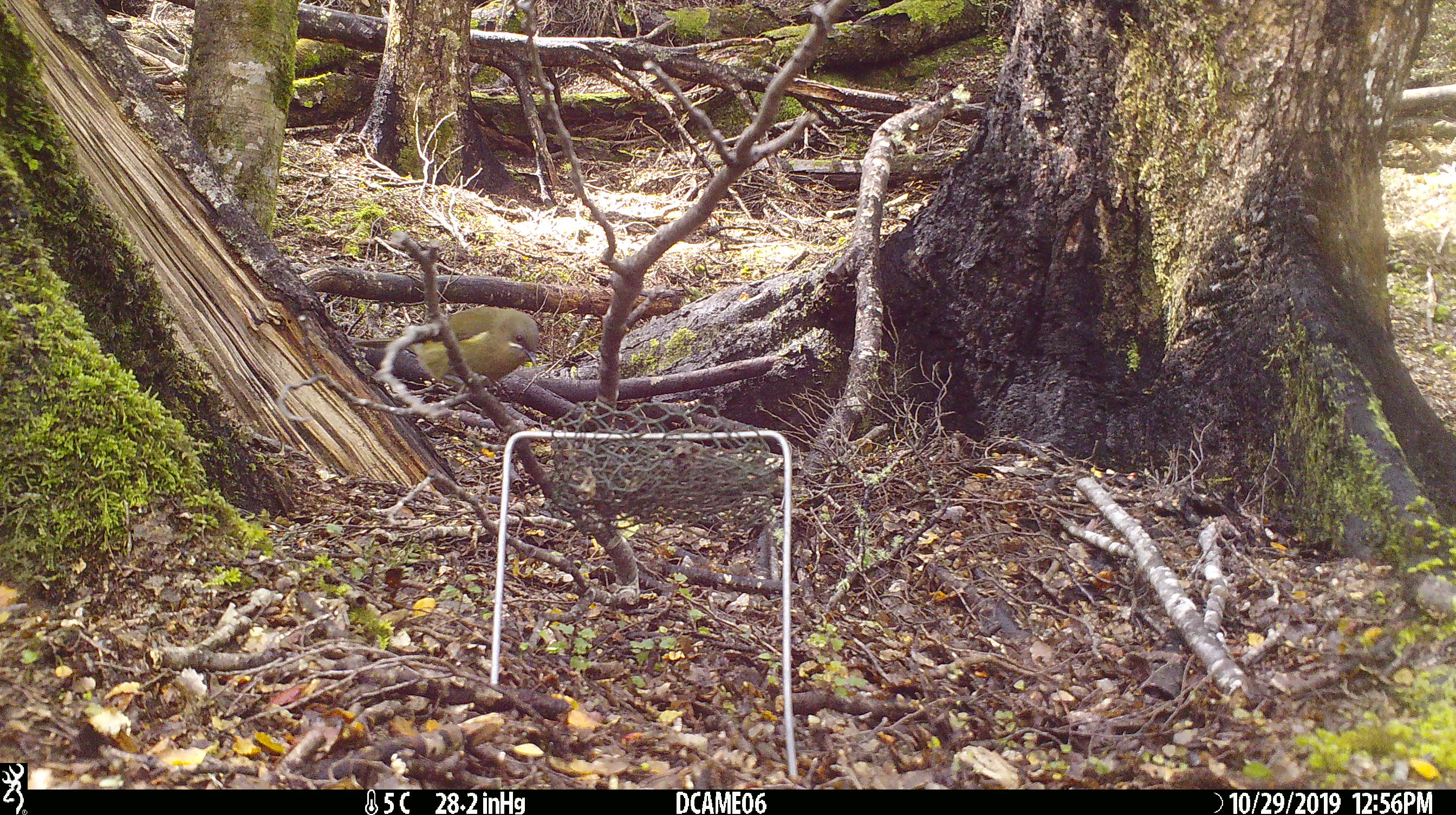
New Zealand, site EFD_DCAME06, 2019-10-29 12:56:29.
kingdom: Animalia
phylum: Chordata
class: Aves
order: Passeriformes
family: Meliphagidae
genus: Anthornis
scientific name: Anthornis melanura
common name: new zealand bellbird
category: bellbird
Bellbird (new zealand bellbird) (Anthornis melanura).